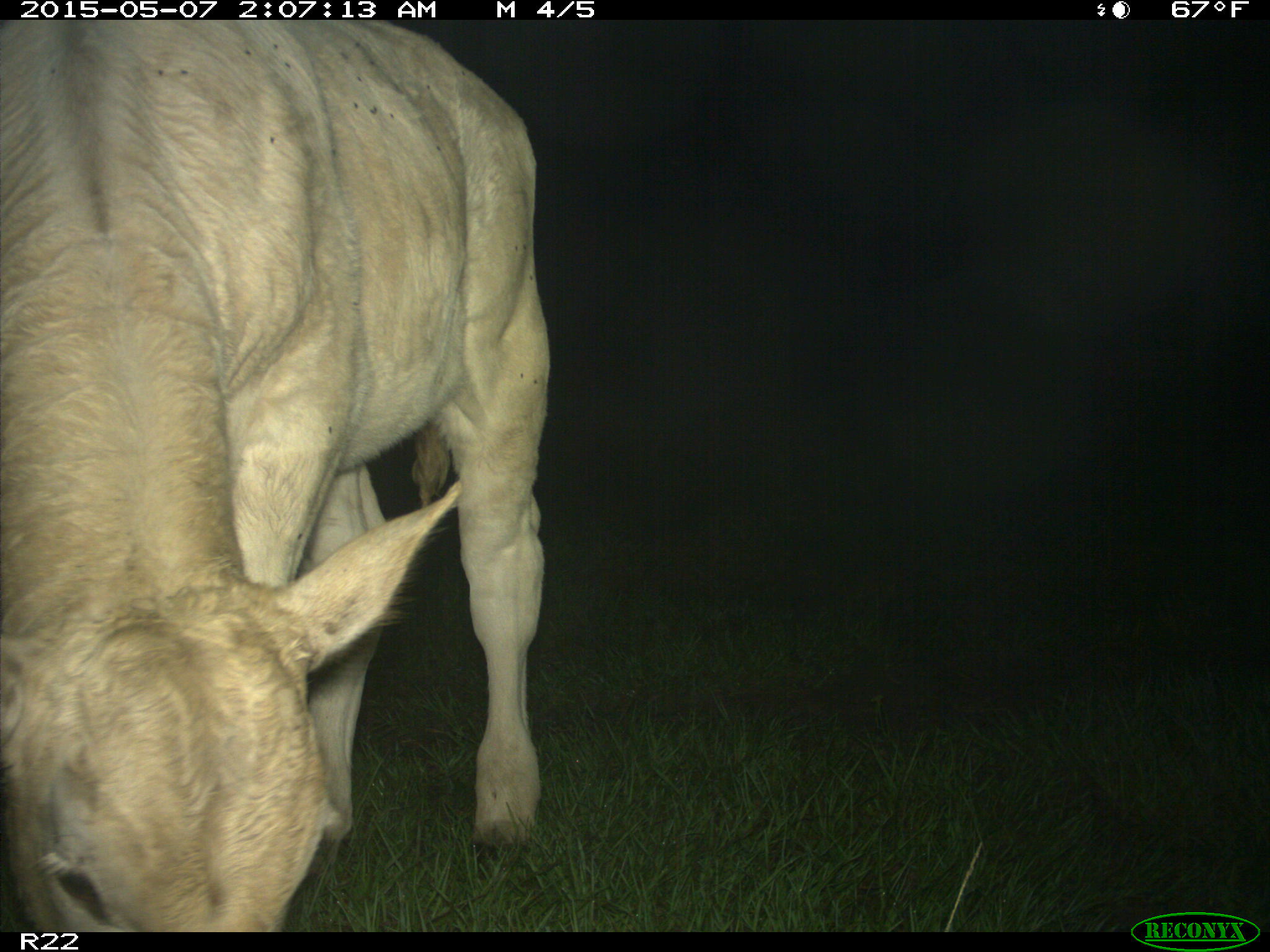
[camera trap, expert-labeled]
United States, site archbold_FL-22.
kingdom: Animalia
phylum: Chordata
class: Mammalia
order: Artiodactyla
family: Bovidae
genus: Bos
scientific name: Bos taurus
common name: domestic cow